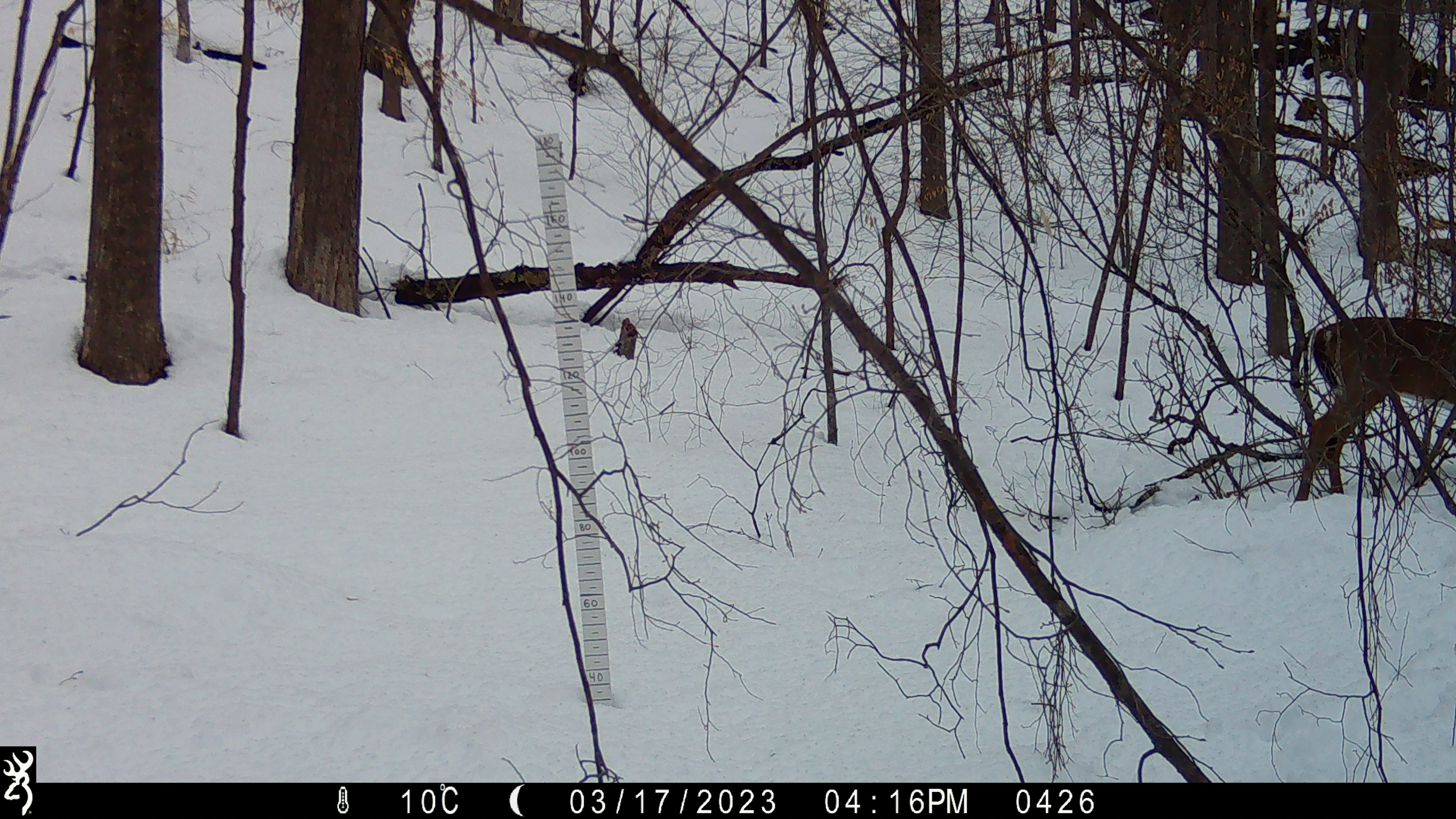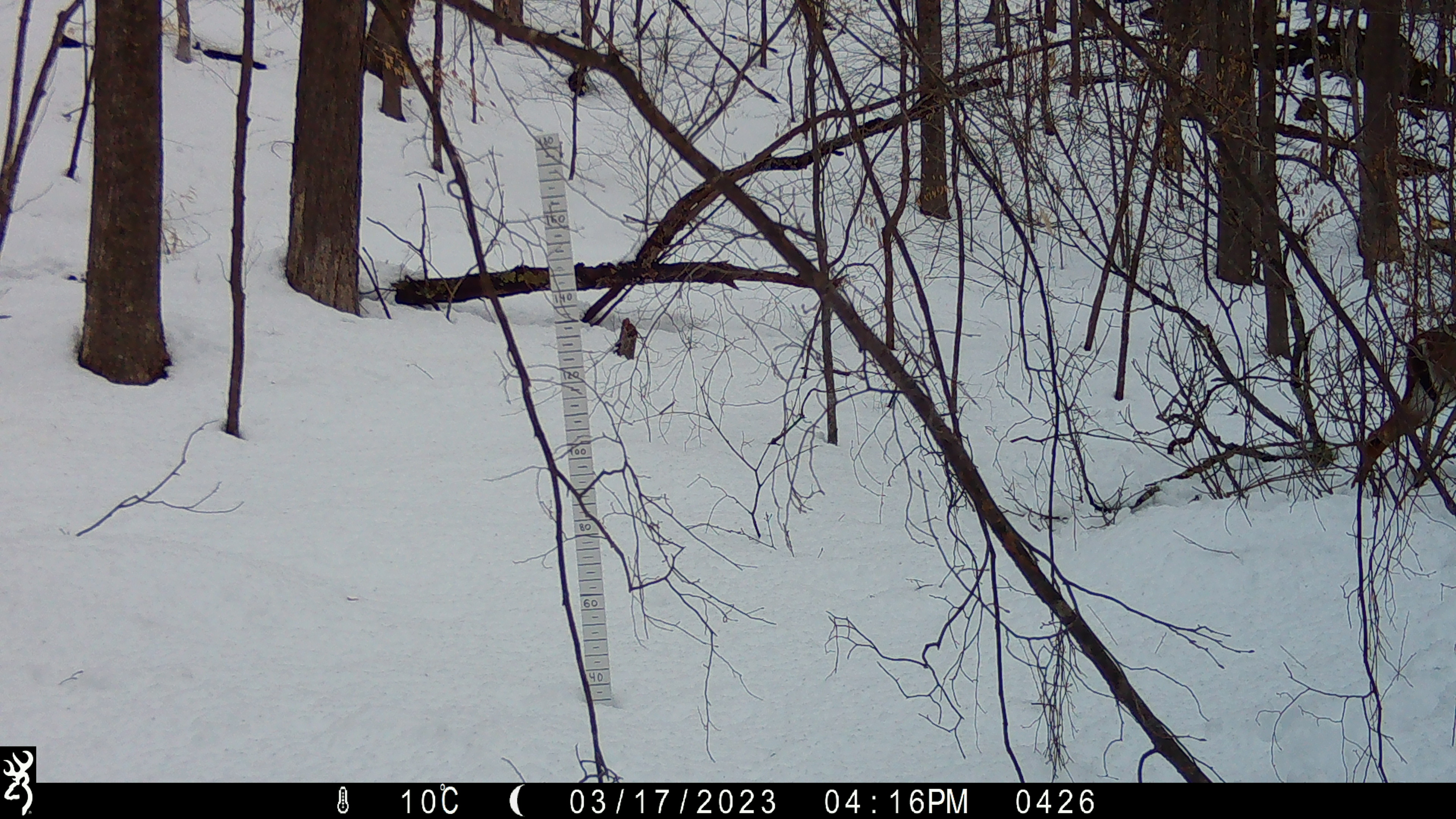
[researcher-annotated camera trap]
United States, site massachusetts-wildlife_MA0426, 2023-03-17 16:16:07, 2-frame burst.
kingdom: Animalia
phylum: Chordata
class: Mammalia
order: Artiodactyla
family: Cervidae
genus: Odocoileus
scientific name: Odocoileus virginianus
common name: white-tailed deer